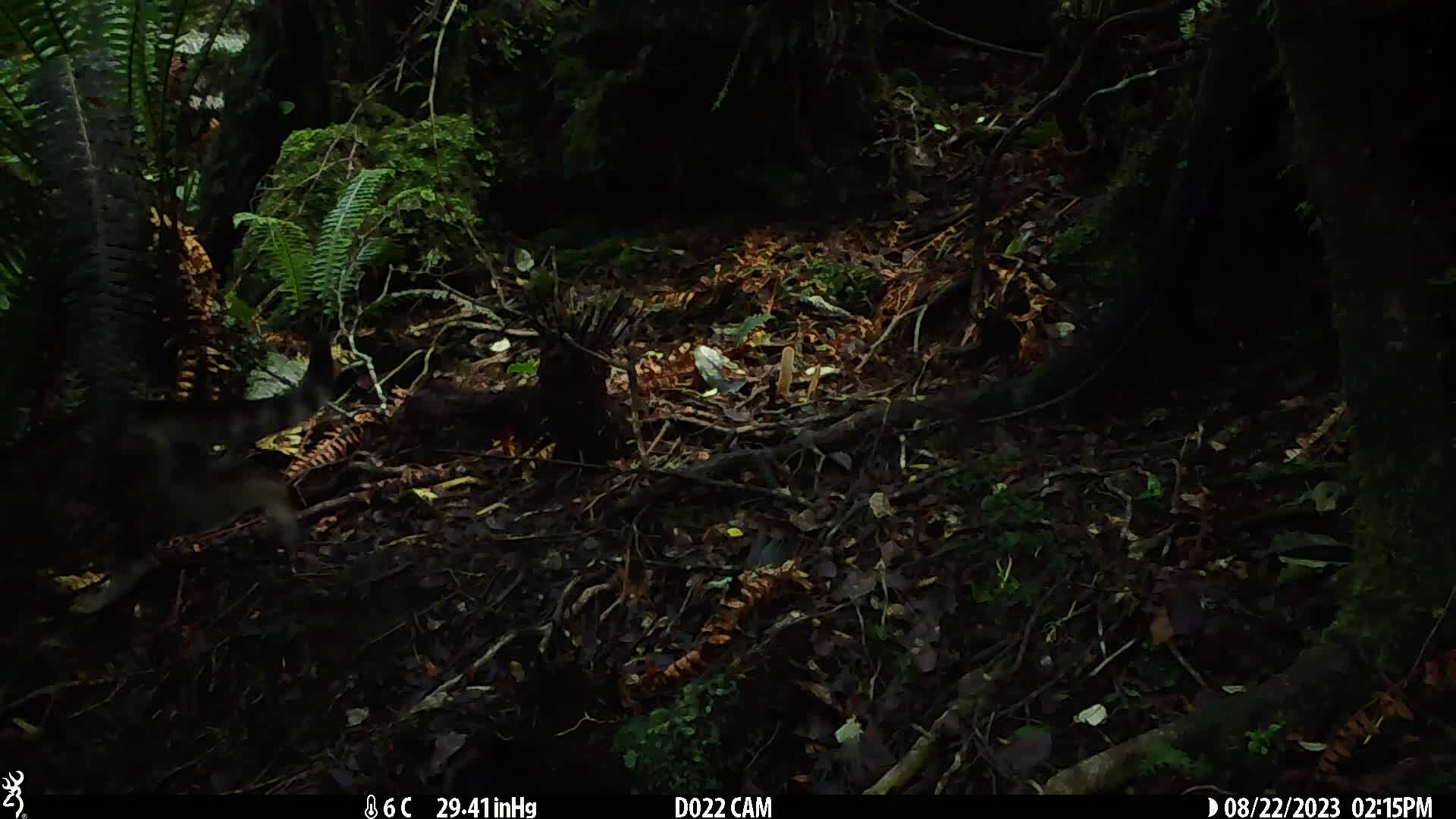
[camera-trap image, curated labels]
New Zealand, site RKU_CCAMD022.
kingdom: Animalia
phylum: Chordata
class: Mammalia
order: Carnivora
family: Felidae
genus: Felis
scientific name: Felis catus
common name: domestic cat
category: cat